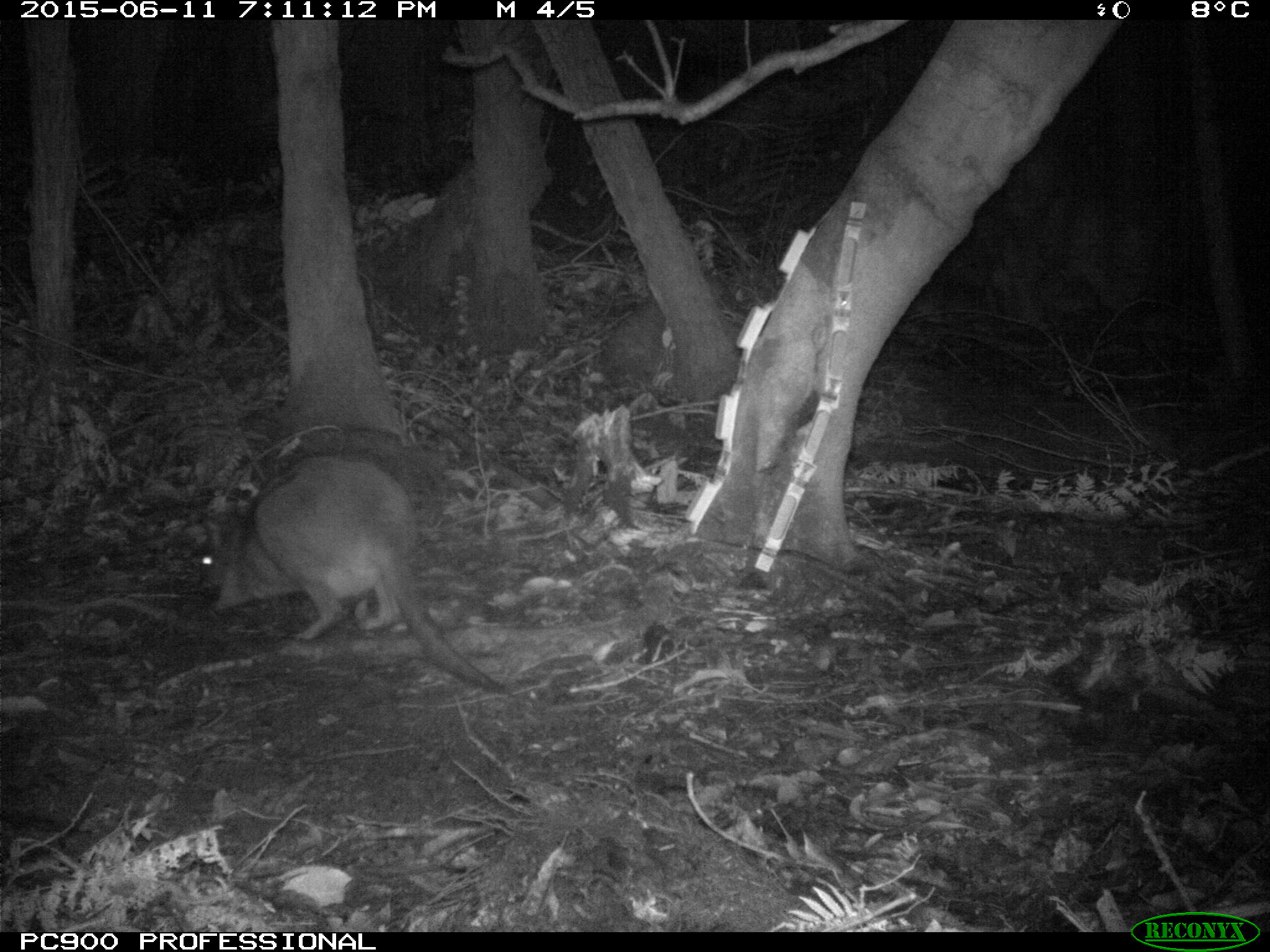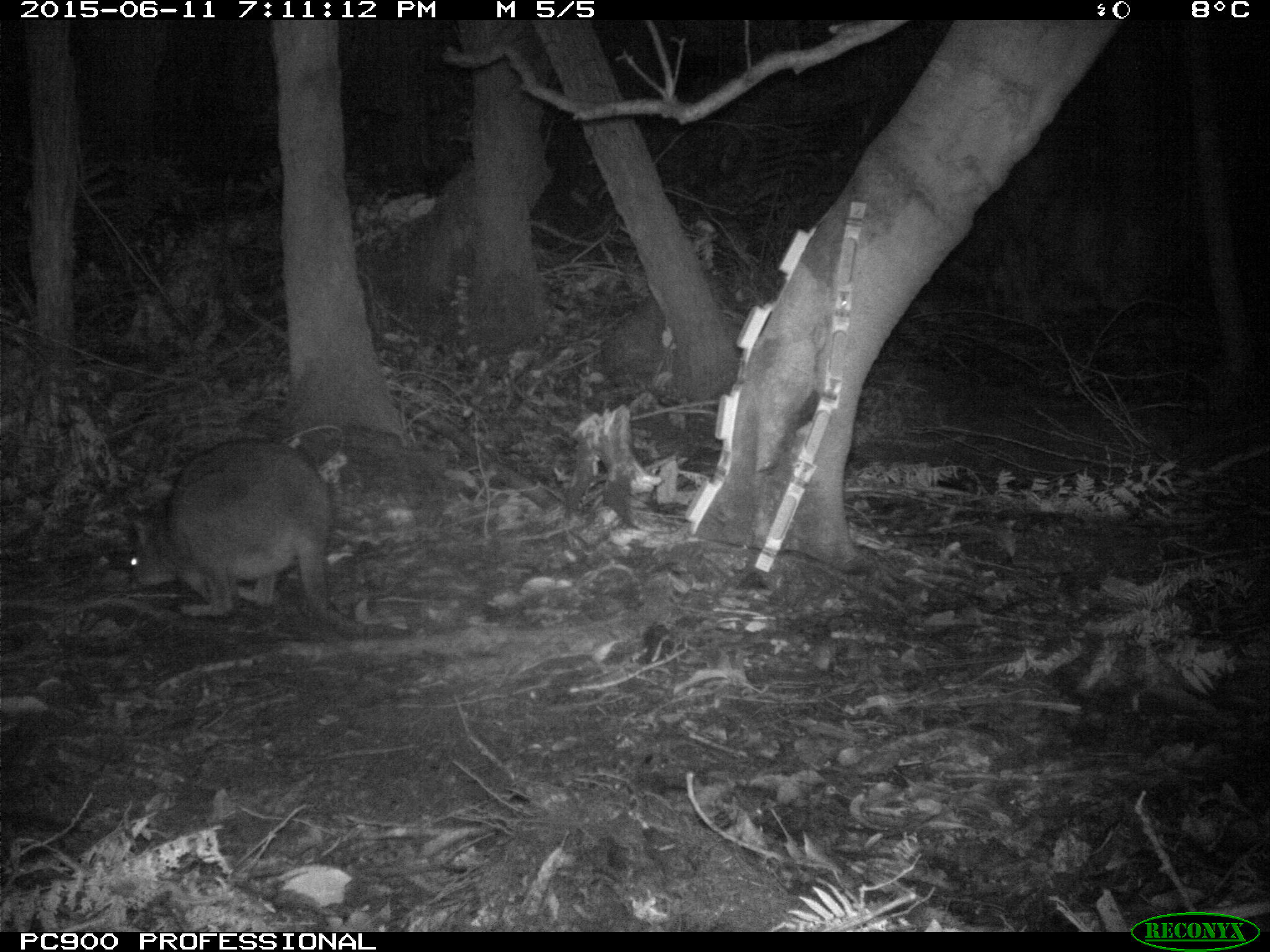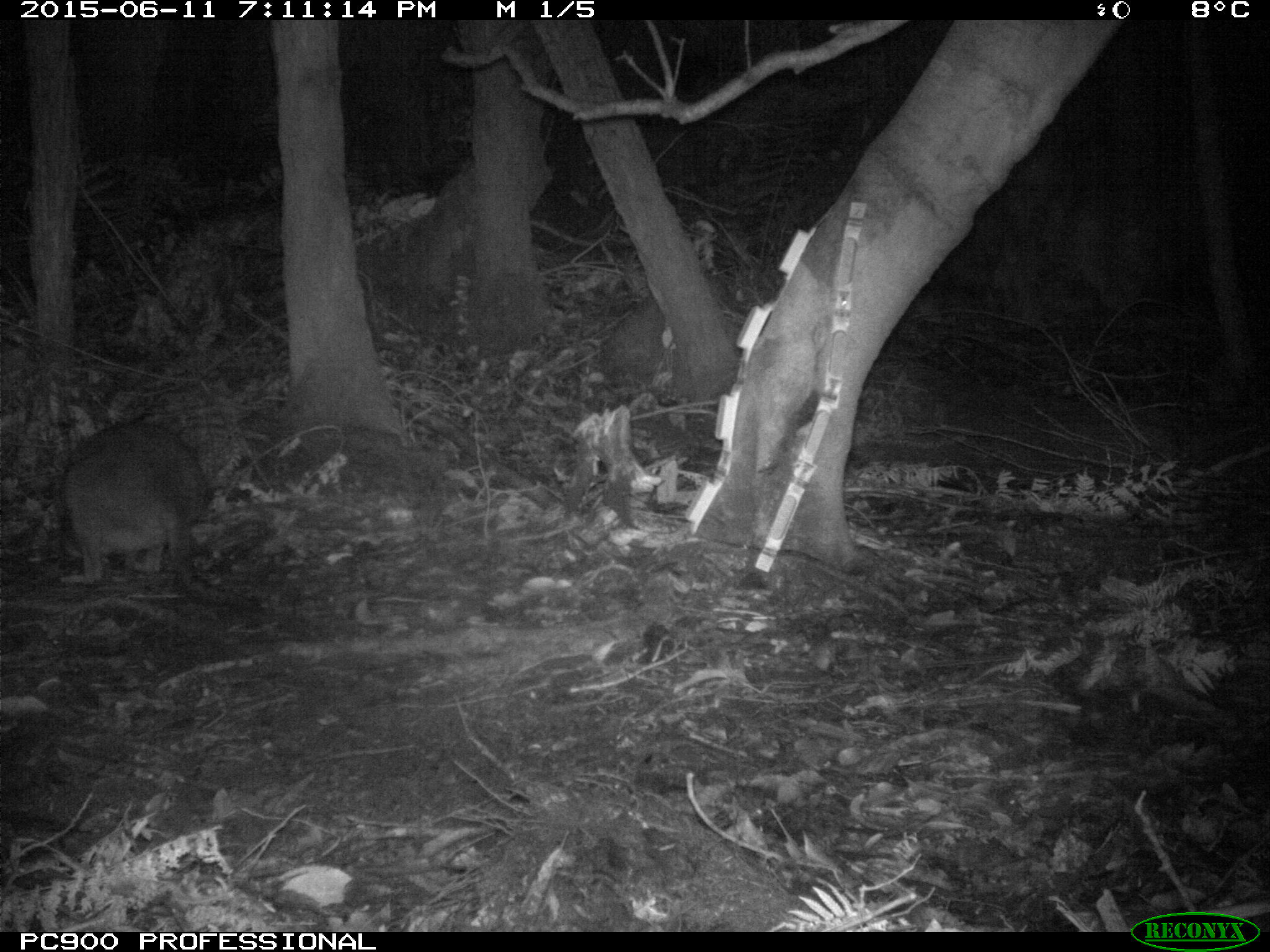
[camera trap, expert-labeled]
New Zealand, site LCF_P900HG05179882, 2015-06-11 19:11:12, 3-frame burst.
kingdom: Animalia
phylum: Chordata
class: Mammalia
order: Diprotodontia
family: Macropodidae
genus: Notamacropus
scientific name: Notamacropus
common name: wallaby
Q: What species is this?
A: Wallaby (Notamacropus).